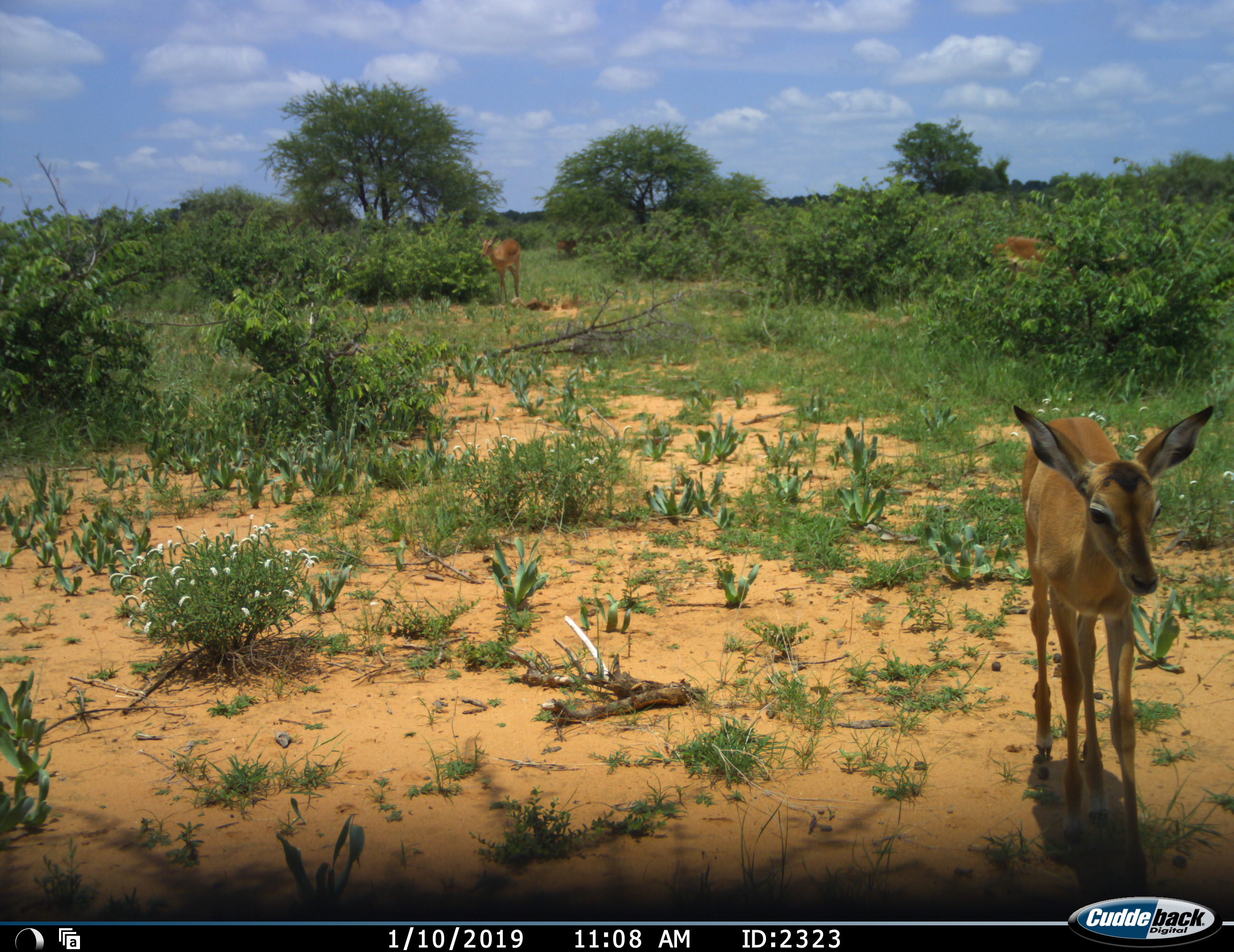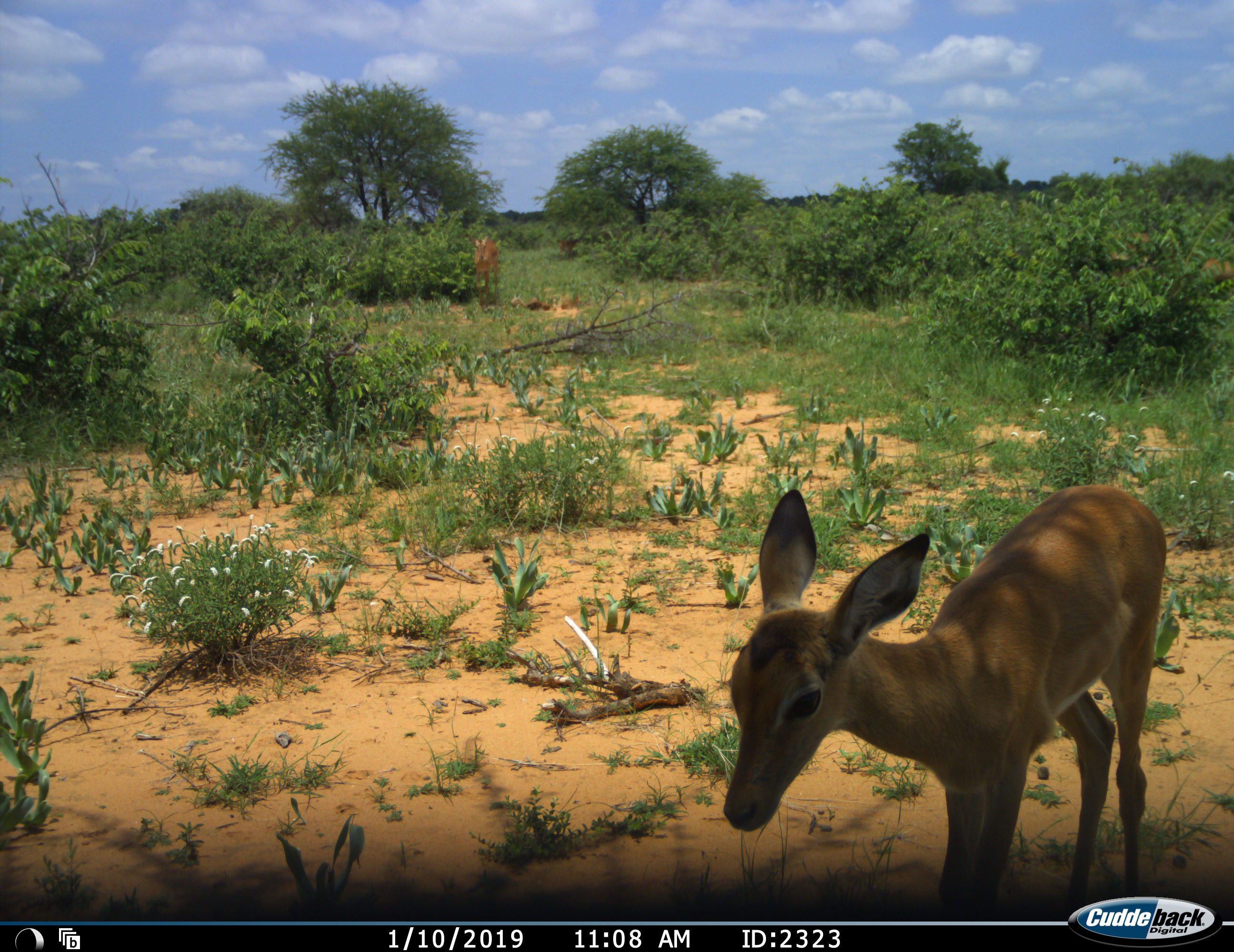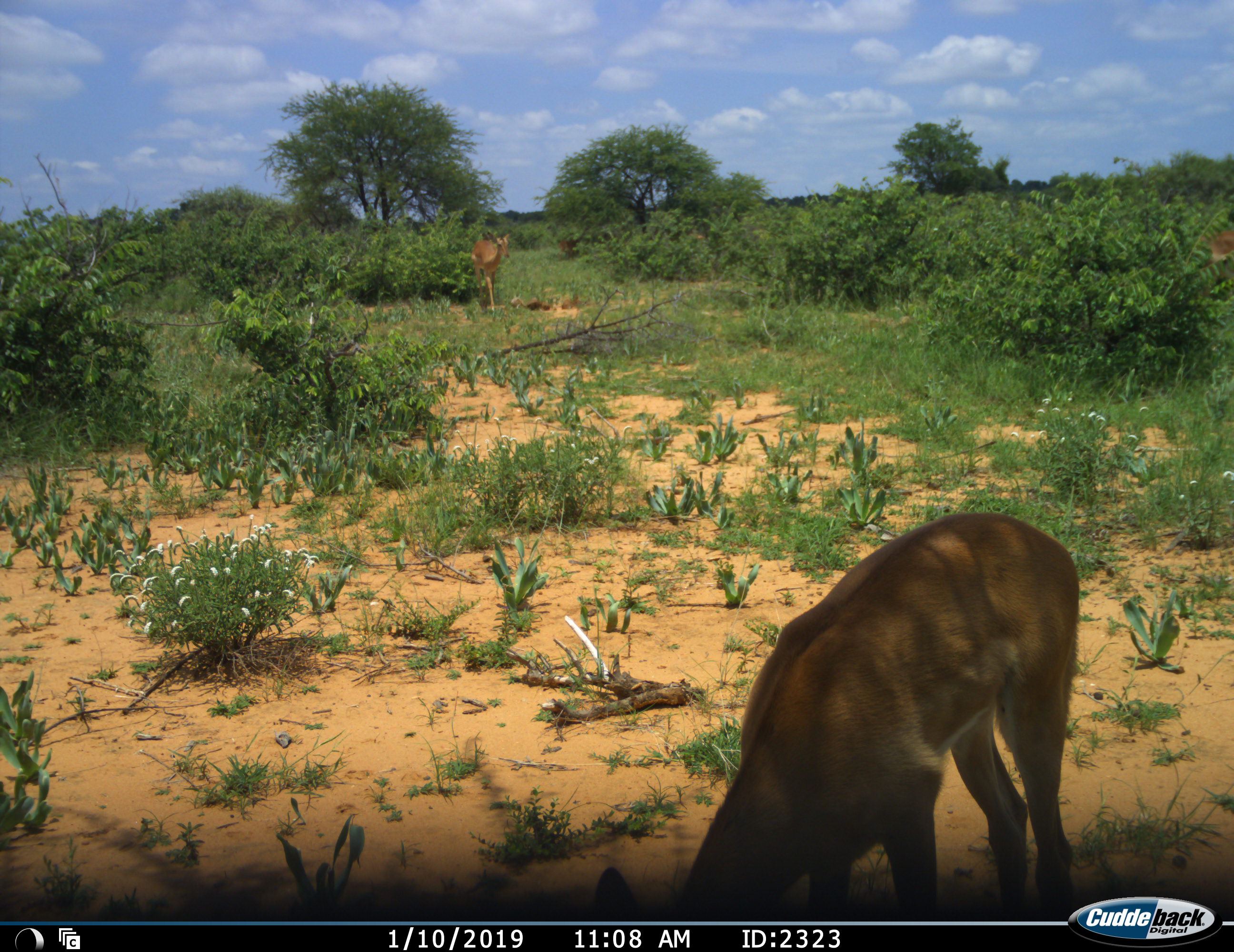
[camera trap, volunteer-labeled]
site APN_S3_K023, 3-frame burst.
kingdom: Animalia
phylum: Chordata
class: Mammalia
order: Artiodactyla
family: Bovidae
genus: Aepyceros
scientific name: Aepyceros melampus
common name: impala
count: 4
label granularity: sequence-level